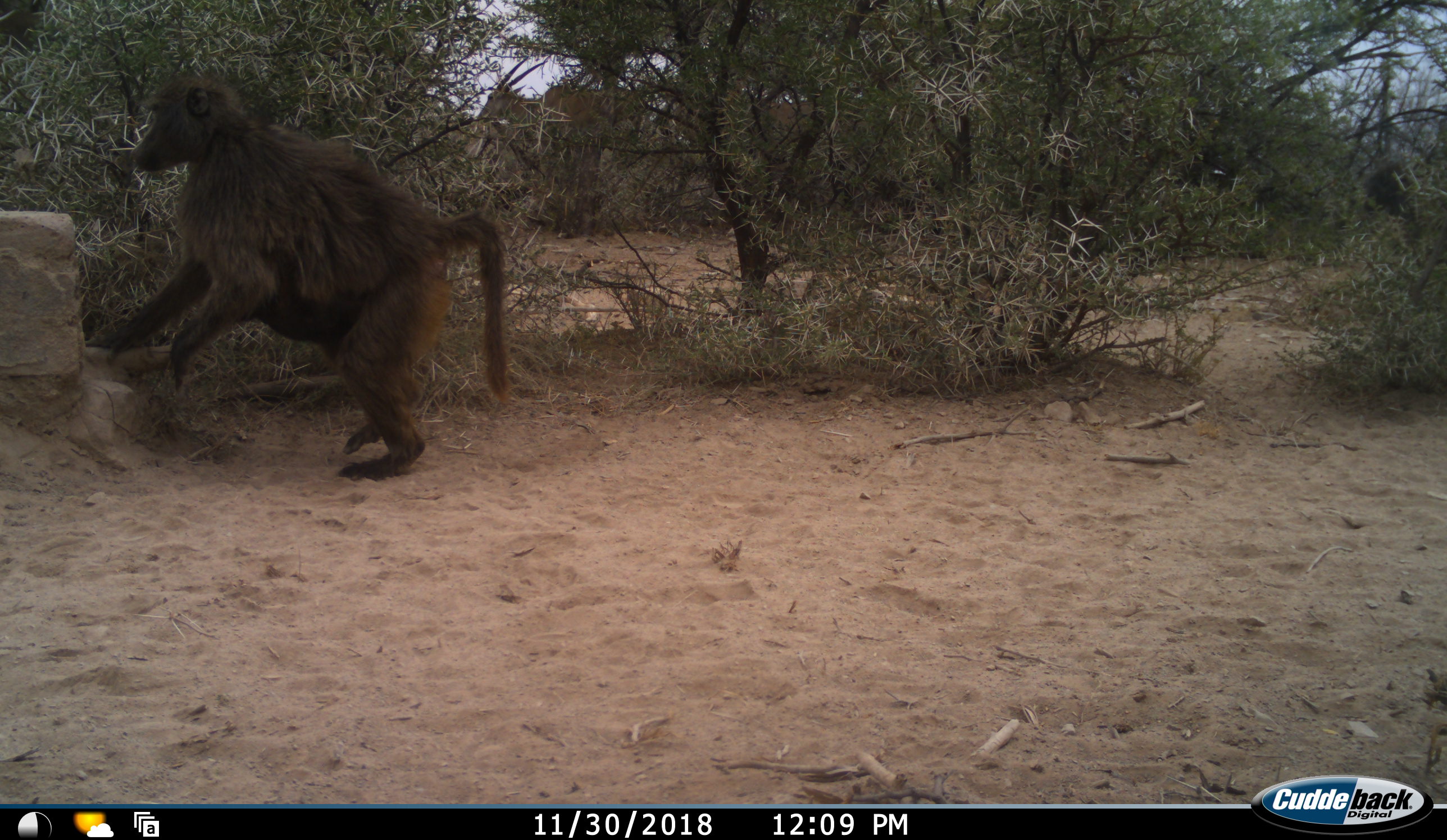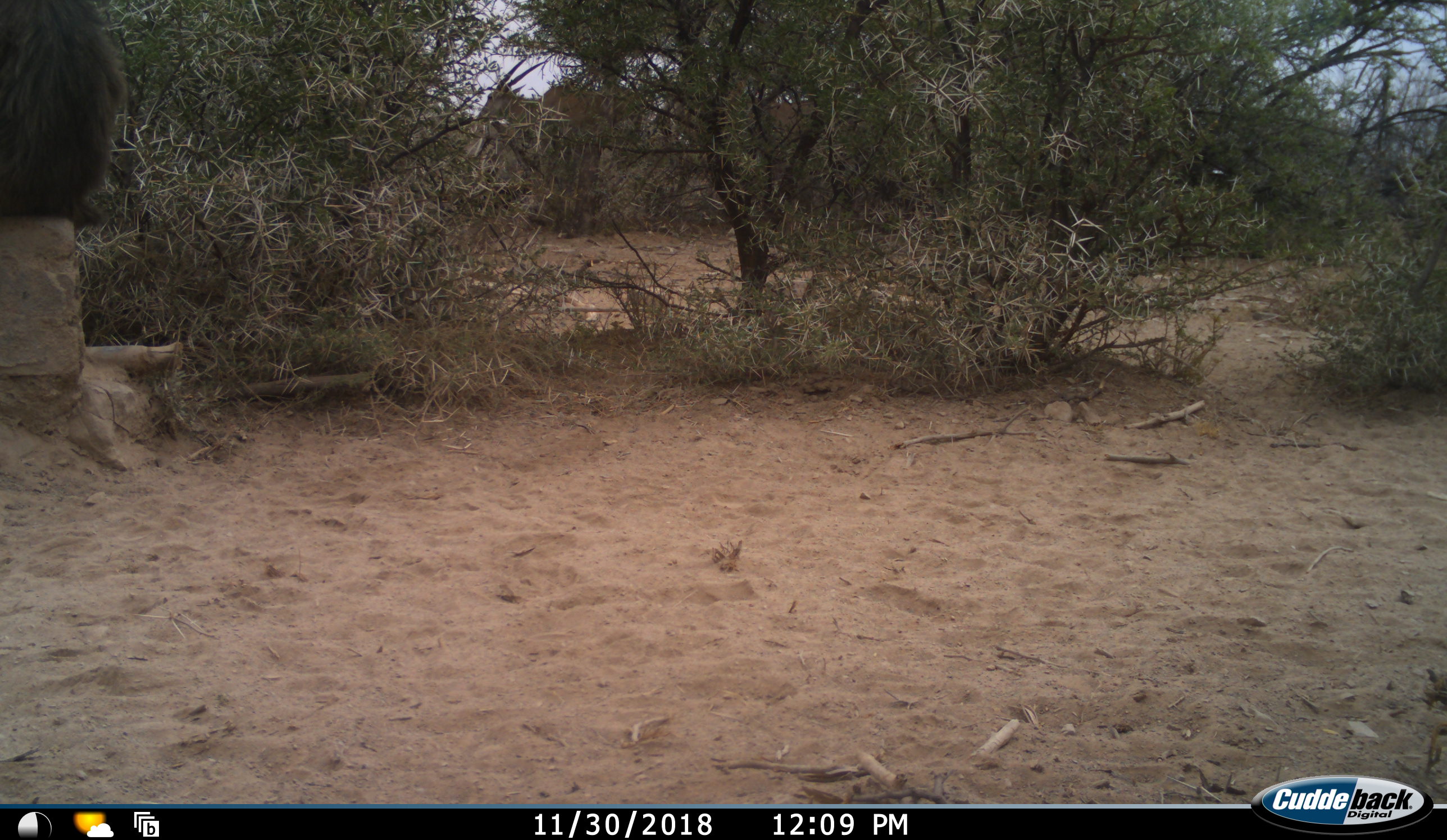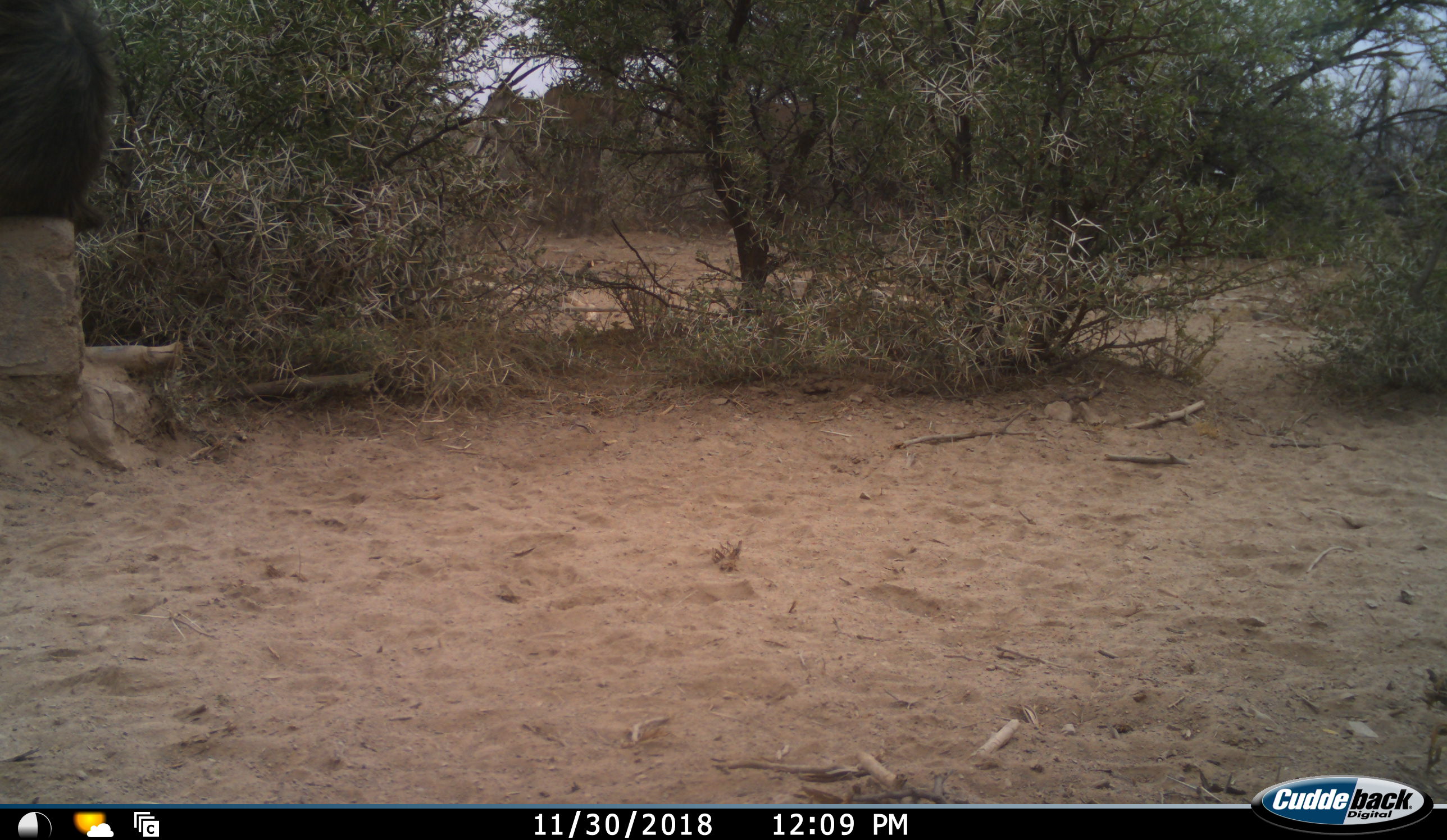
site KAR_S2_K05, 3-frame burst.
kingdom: Animalia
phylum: Chordata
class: Mammalia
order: Primates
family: Cercopithecidae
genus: Papio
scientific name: Papio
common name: baboon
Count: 2.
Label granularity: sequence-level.